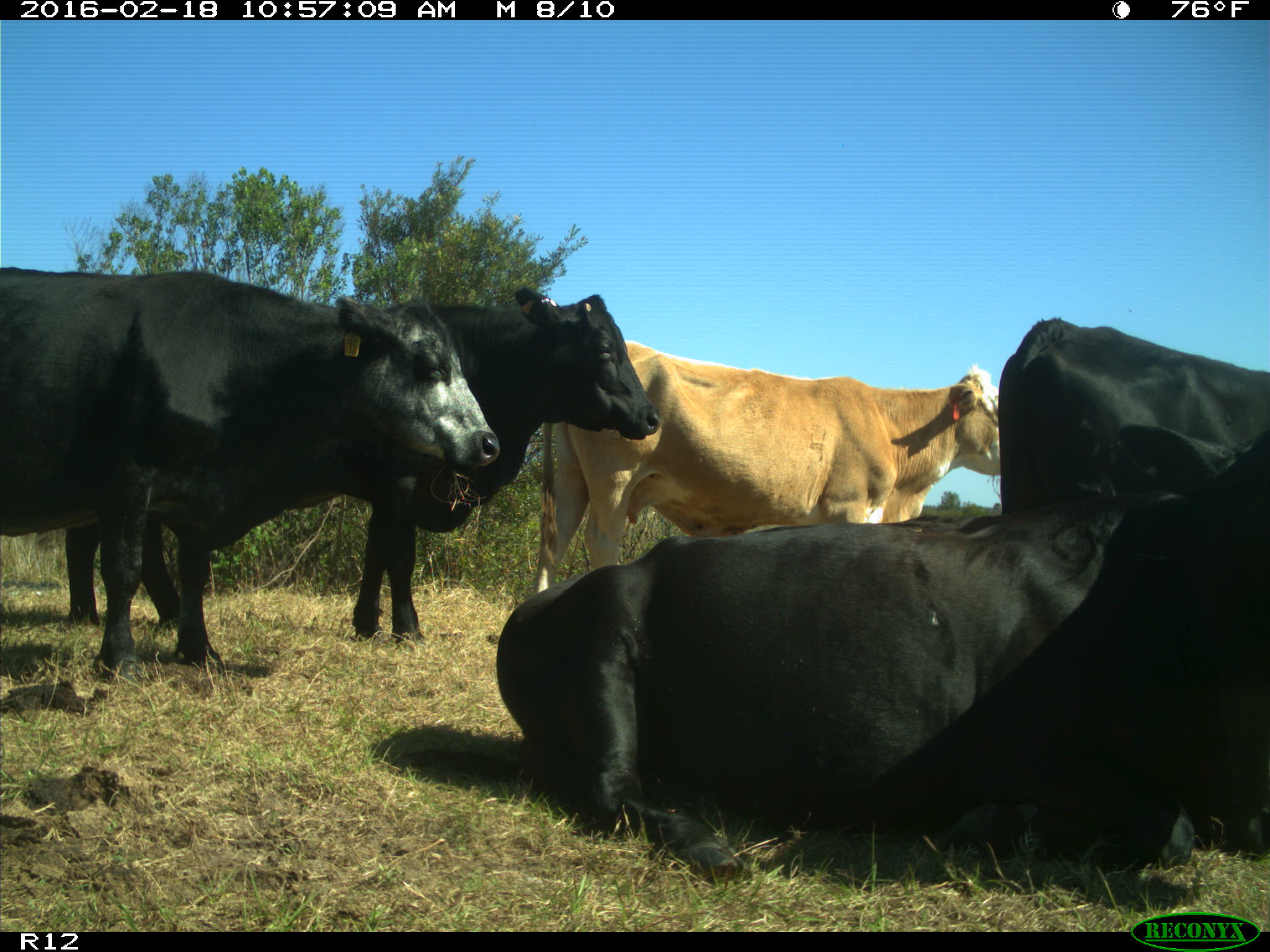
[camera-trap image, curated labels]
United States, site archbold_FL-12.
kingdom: Animalia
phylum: Chordata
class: Mammalia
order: Artiodactyla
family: Bovidae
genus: Bos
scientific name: Bos taurus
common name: domestic cow